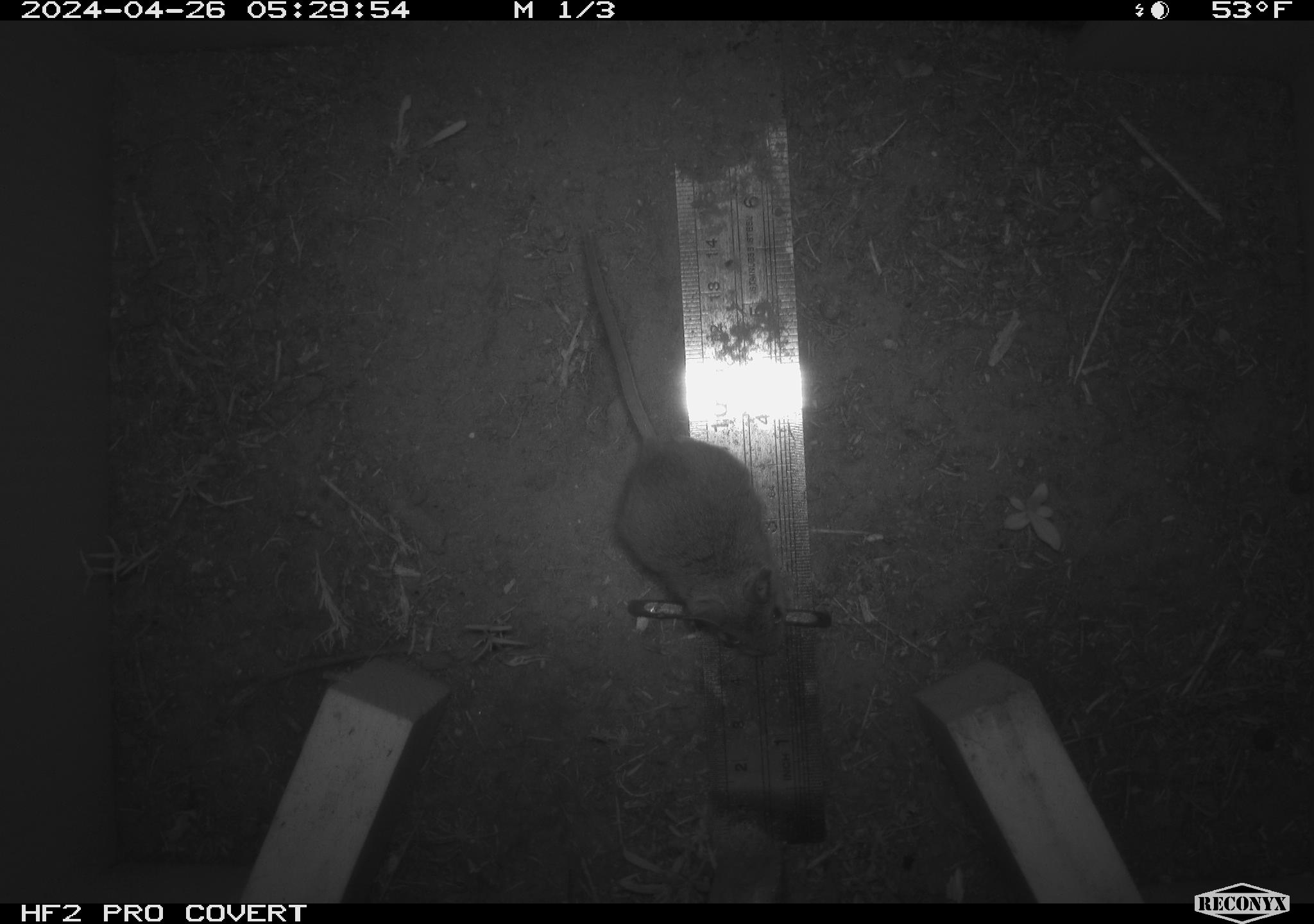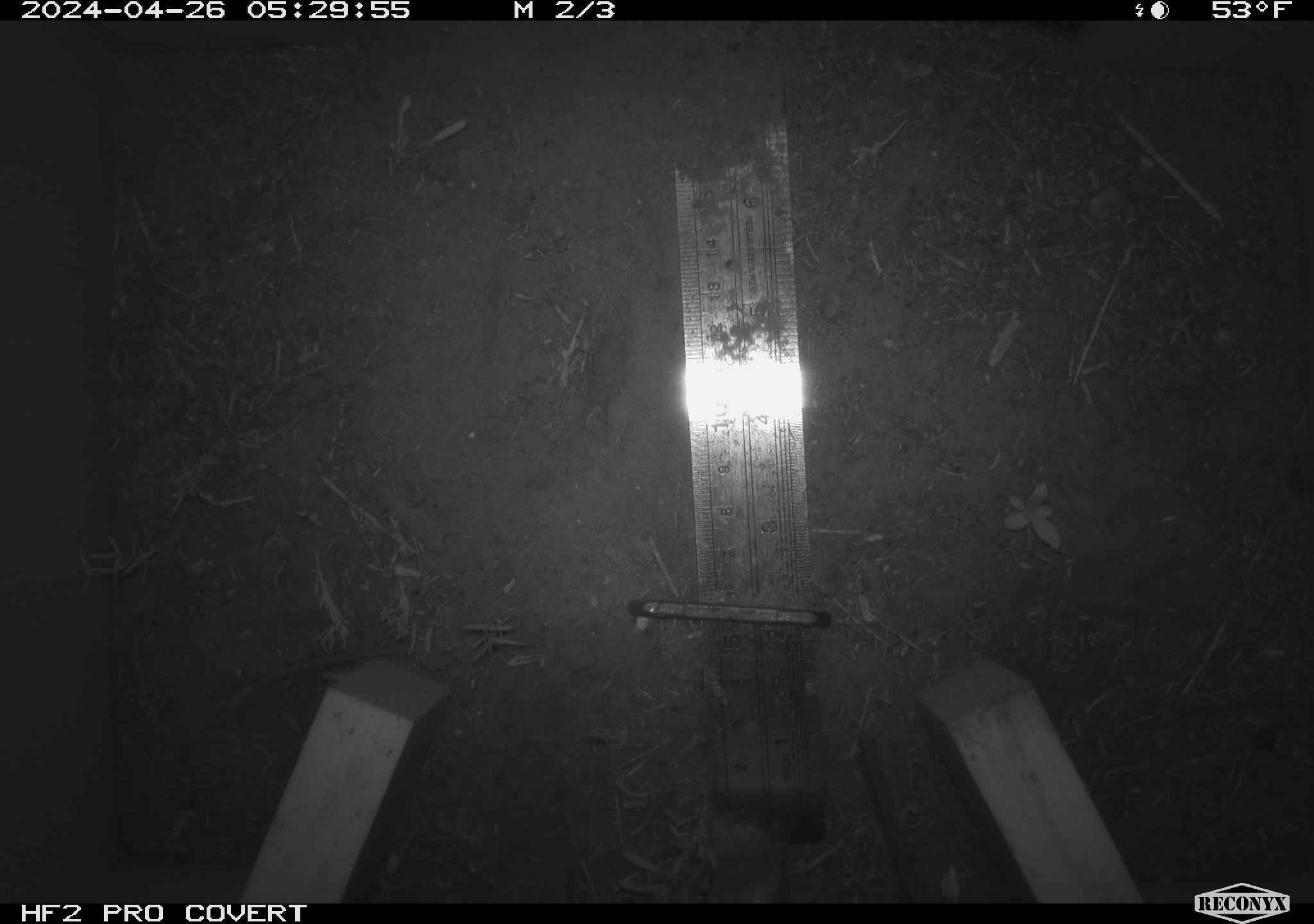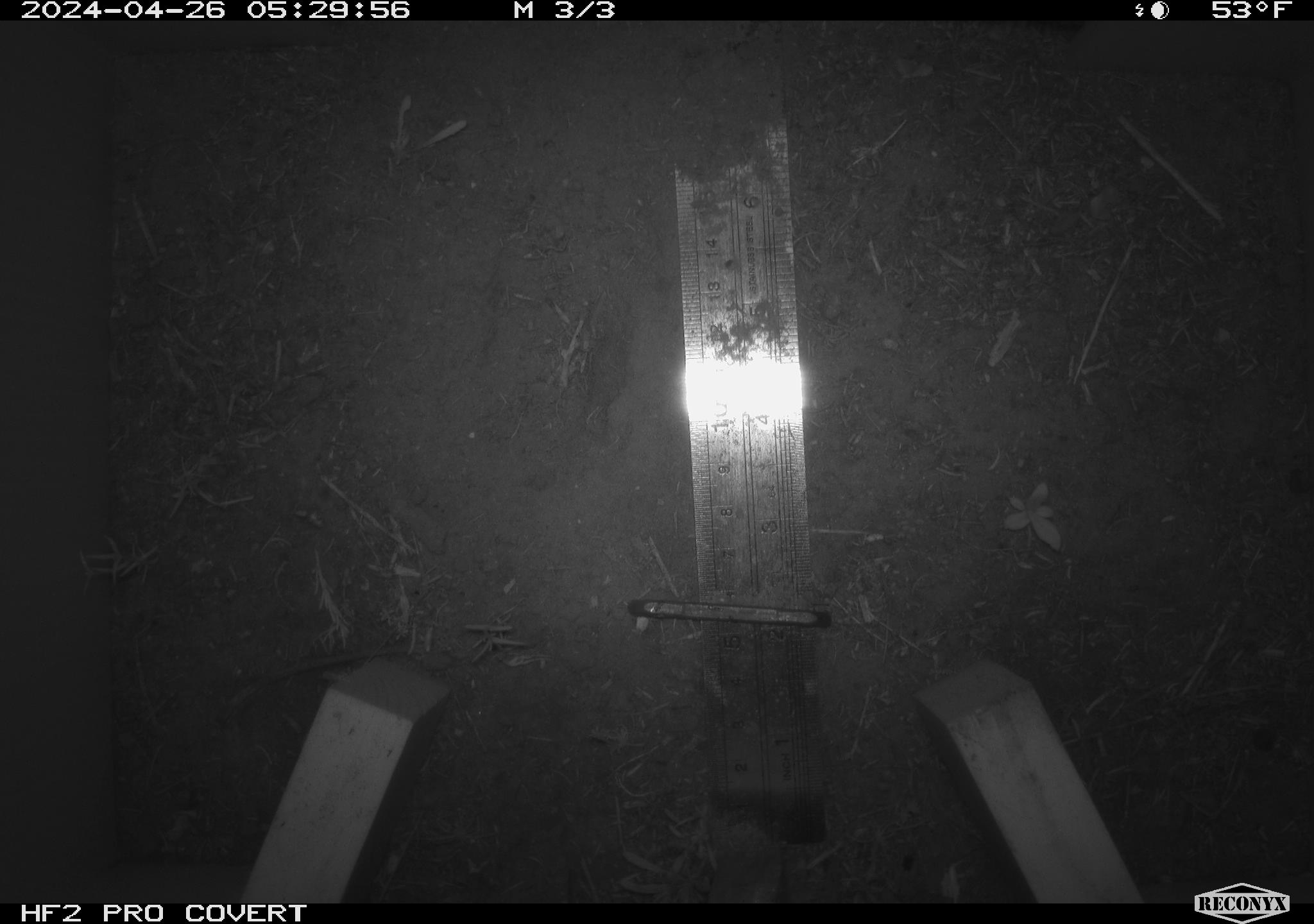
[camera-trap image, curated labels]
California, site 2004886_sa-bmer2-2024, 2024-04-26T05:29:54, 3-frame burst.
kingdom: Animalia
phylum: Chordata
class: Mammalia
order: Rodentia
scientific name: Rodentia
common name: mouse species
Mouse species (Rodentia).